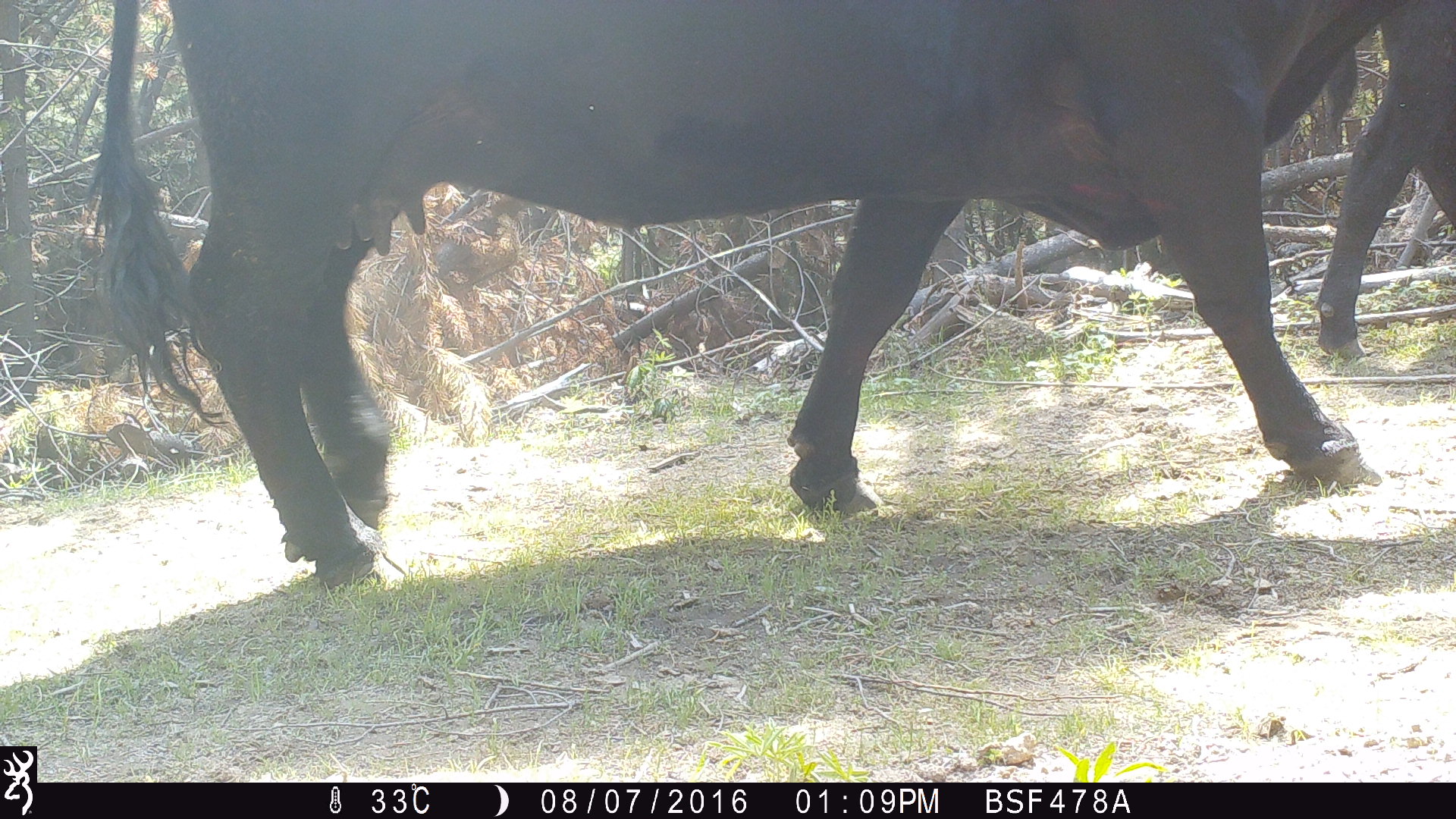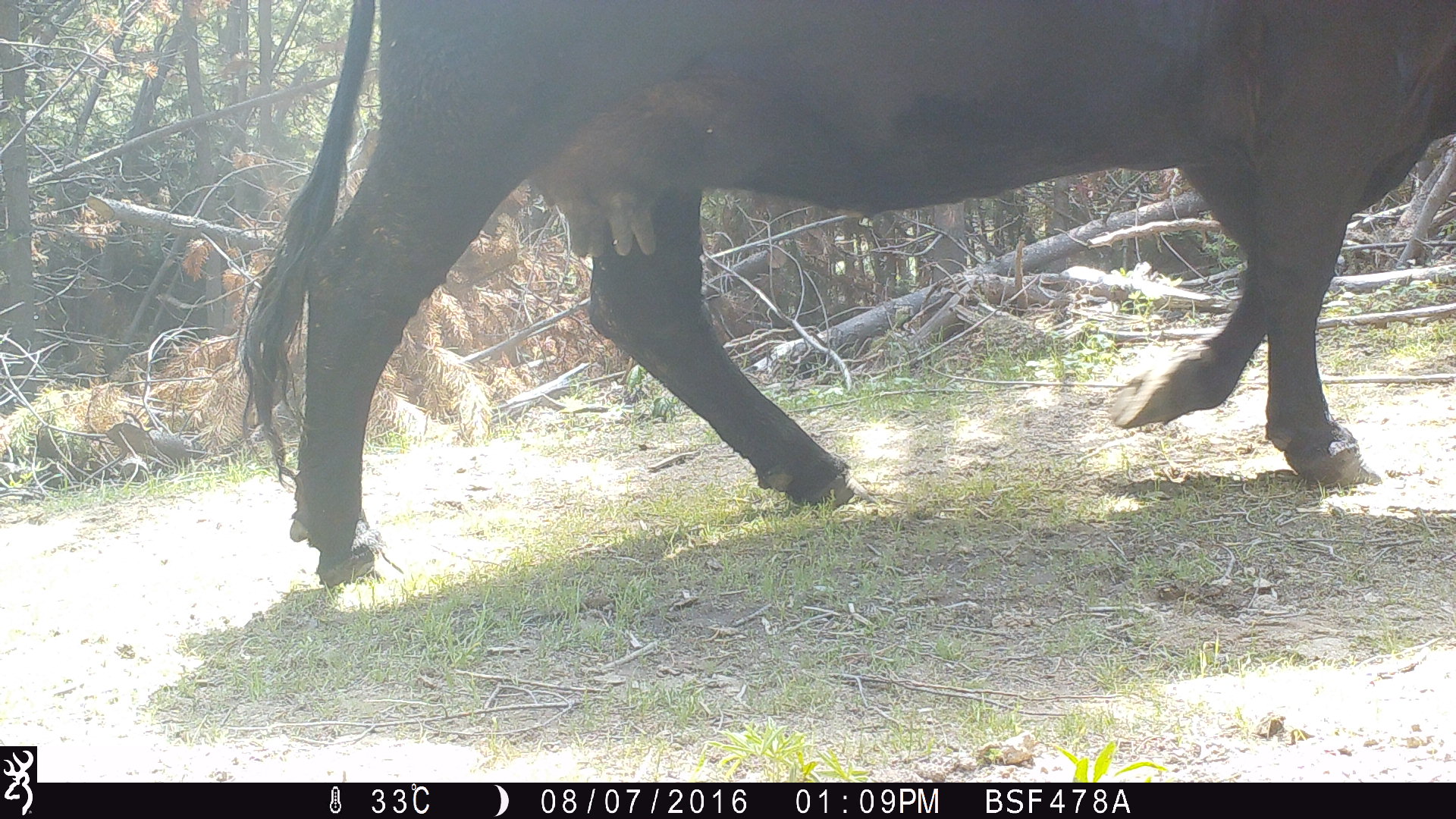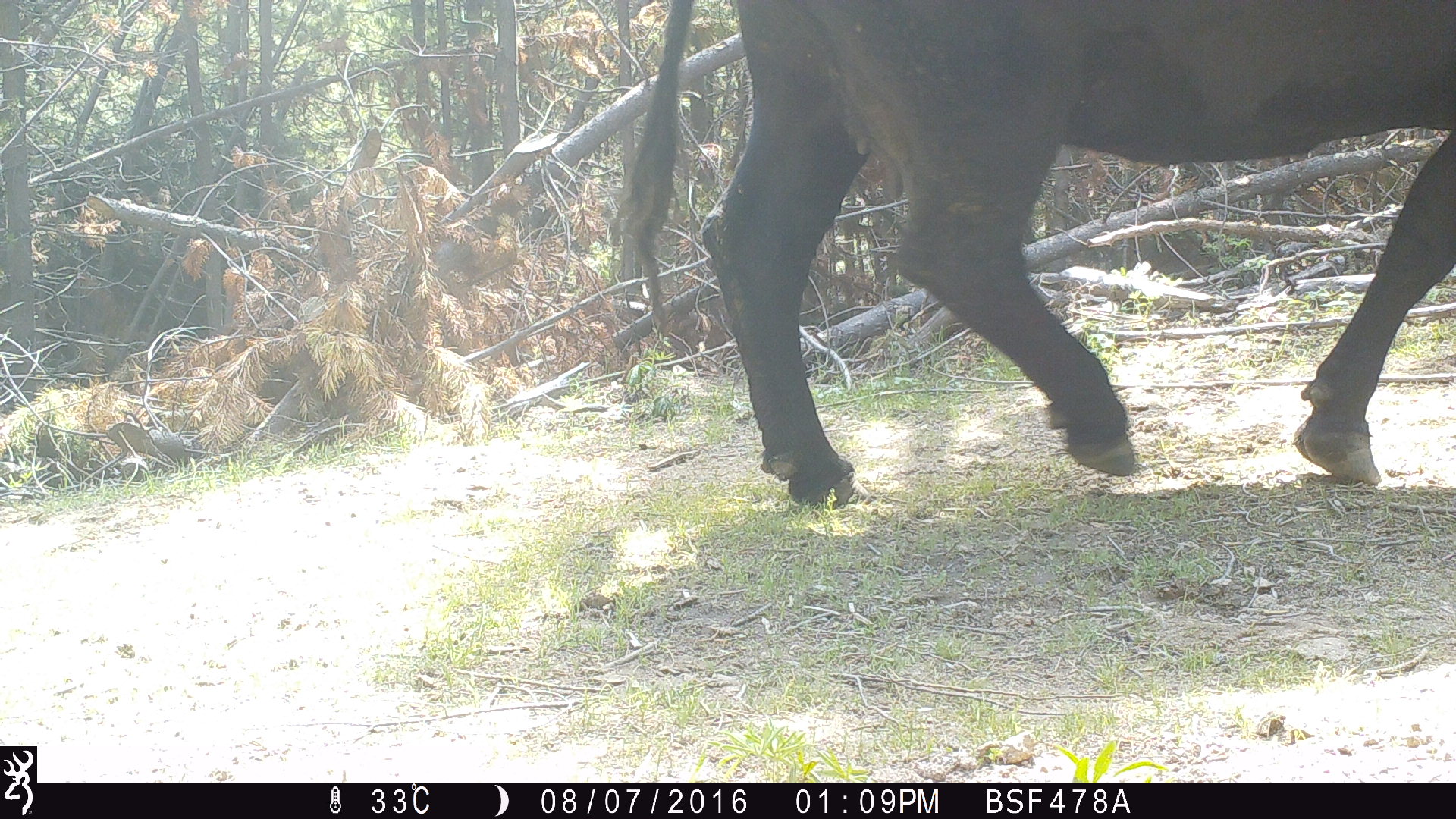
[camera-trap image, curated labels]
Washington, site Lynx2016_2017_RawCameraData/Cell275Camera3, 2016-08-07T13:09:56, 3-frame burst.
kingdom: Animalia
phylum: Chordata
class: Mammalia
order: Artiodactyla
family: Bovidae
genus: Bos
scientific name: Bos taurus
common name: domestic cattle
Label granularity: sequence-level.